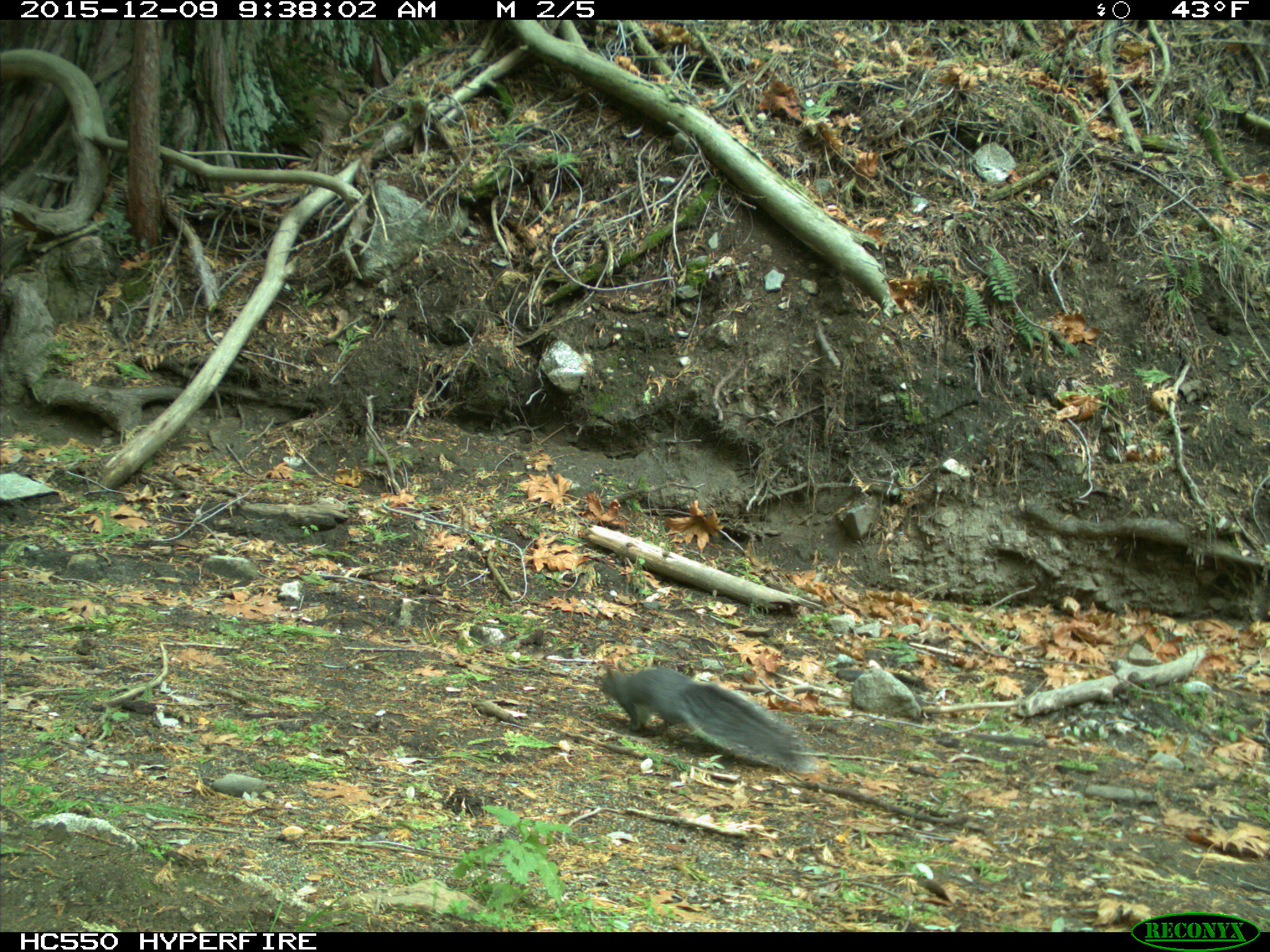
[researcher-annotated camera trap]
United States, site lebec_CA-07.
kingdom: Animalia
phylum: Chordata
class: Mammalia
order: Rodentia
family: Sciuridae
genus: Sciurus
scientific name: Sciurus carolinensis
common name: eastern gray squirrel